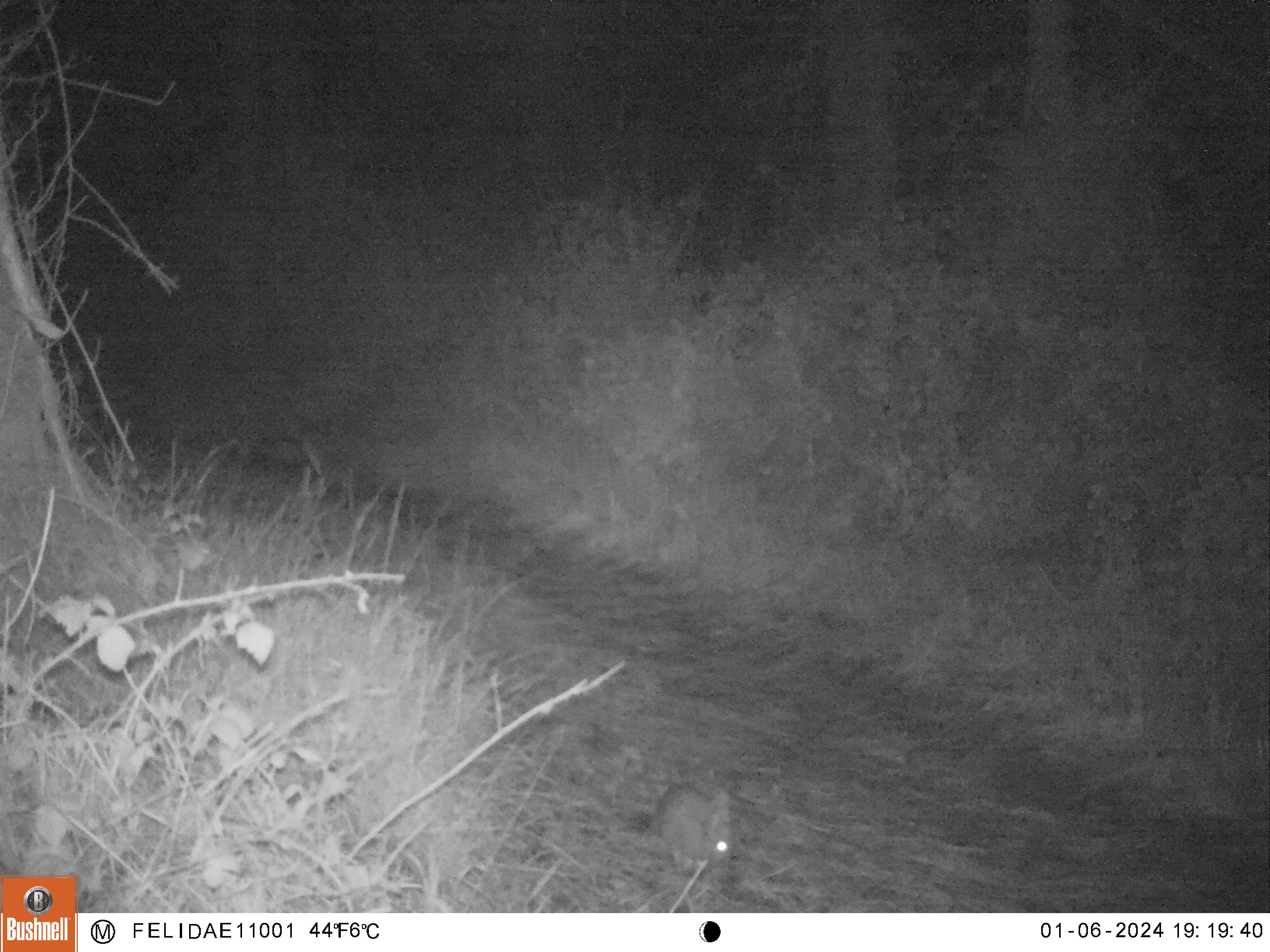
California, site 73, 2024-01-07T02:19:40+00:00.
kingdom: Animalia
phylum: Chordata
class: Mammalia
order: Lagomorpha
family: Leporidae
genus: Sylvilagus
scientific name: Sylvilagus bachmani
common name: brush rabbit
Brush rabbit (Sylvilagus bachmani).